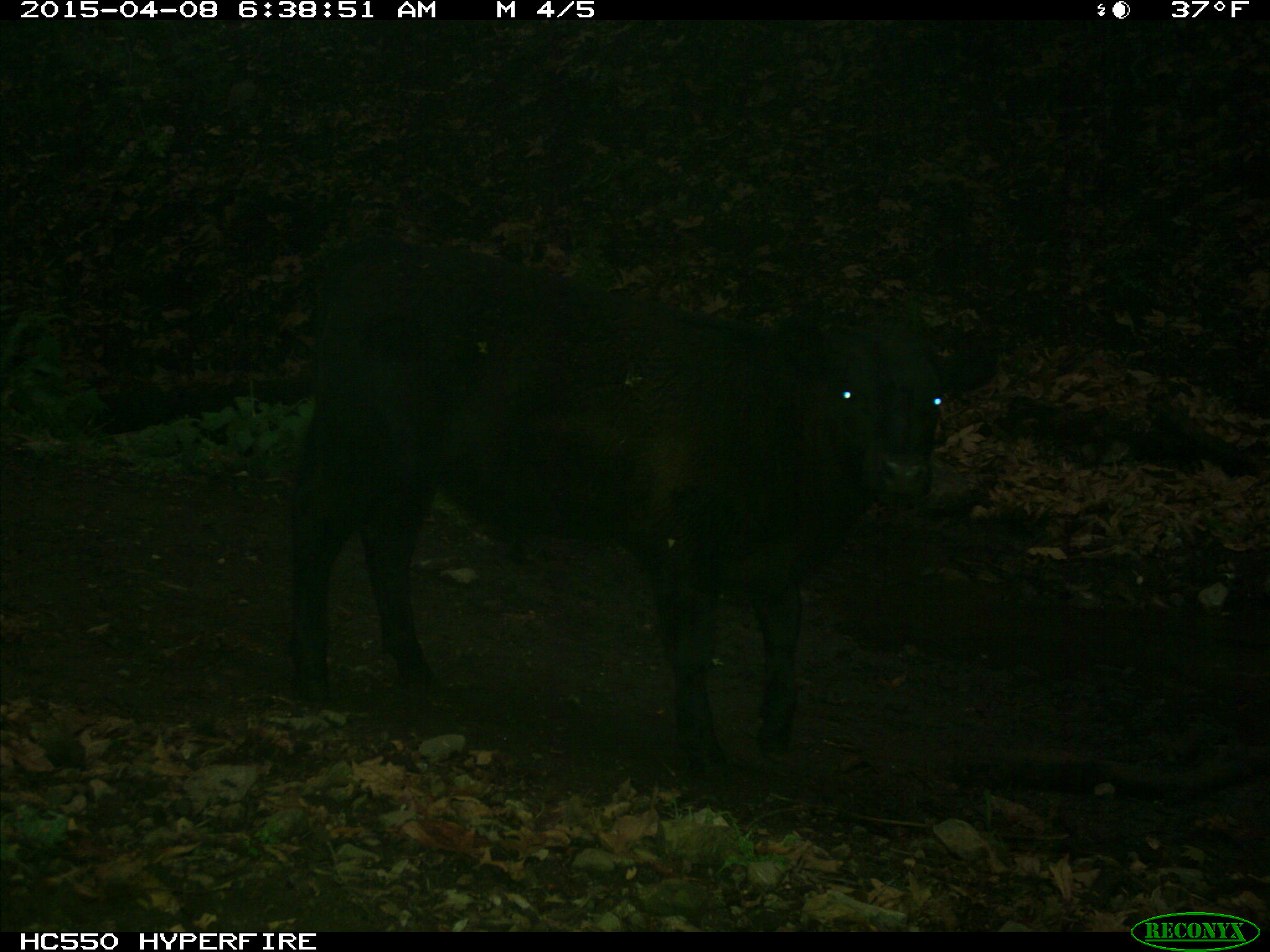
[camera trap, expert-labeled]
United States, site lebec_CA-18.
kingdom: Animalia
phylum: Chordata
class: Mammalia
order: Artiodactyla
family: Bovidae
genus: Bos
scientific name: Bos taurus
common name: domestic cow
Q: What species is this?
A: Bos taurus (domestic cow).